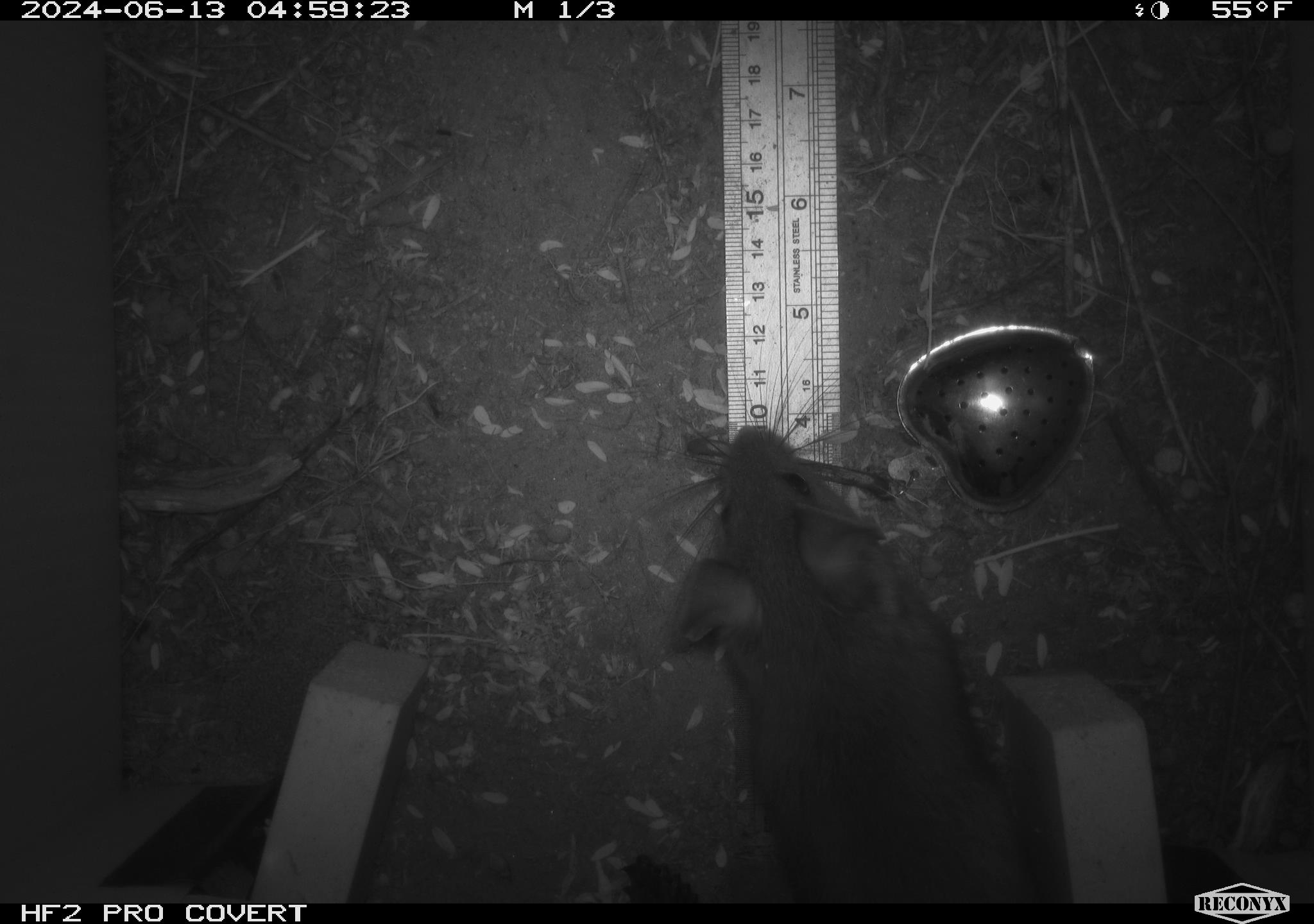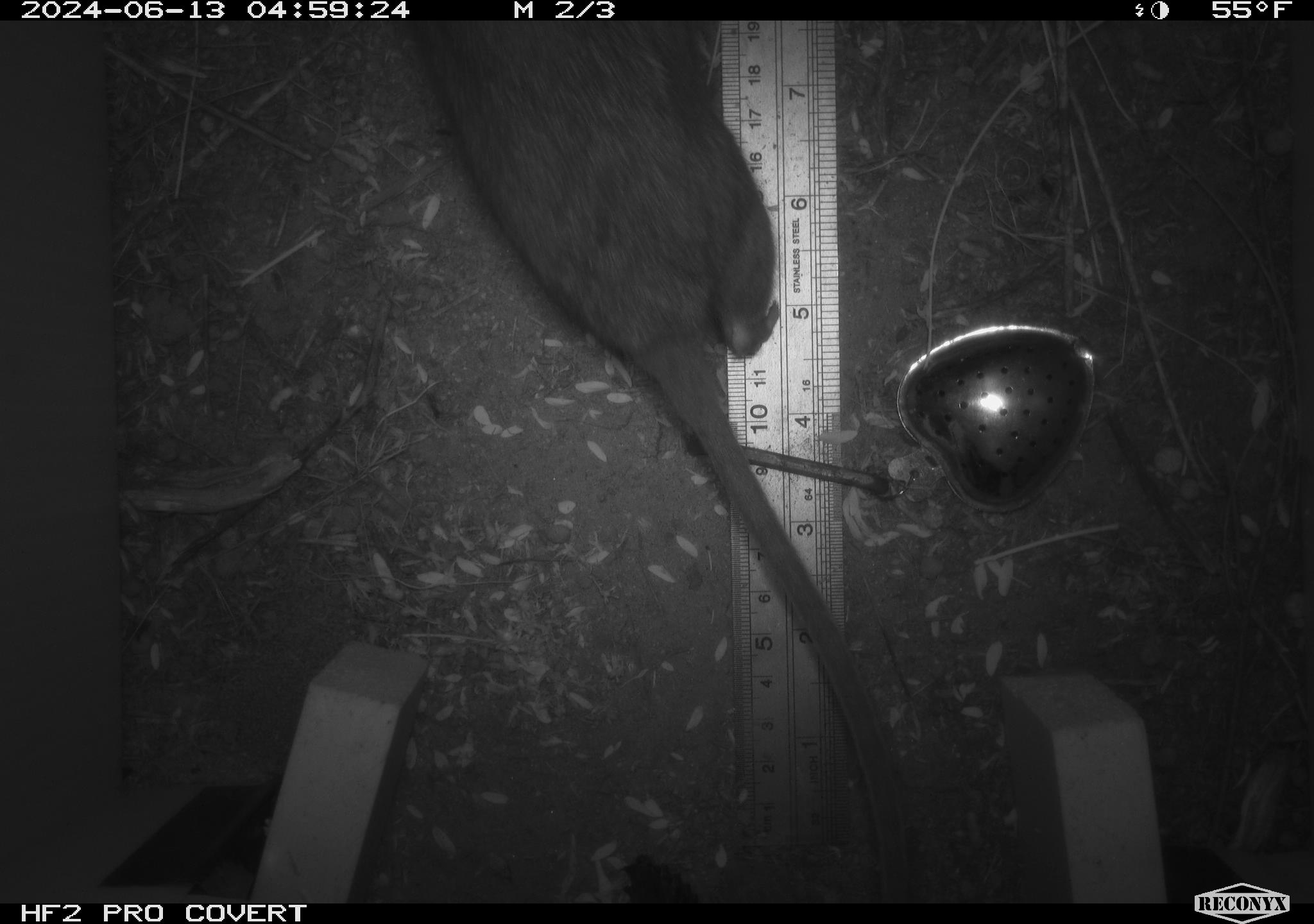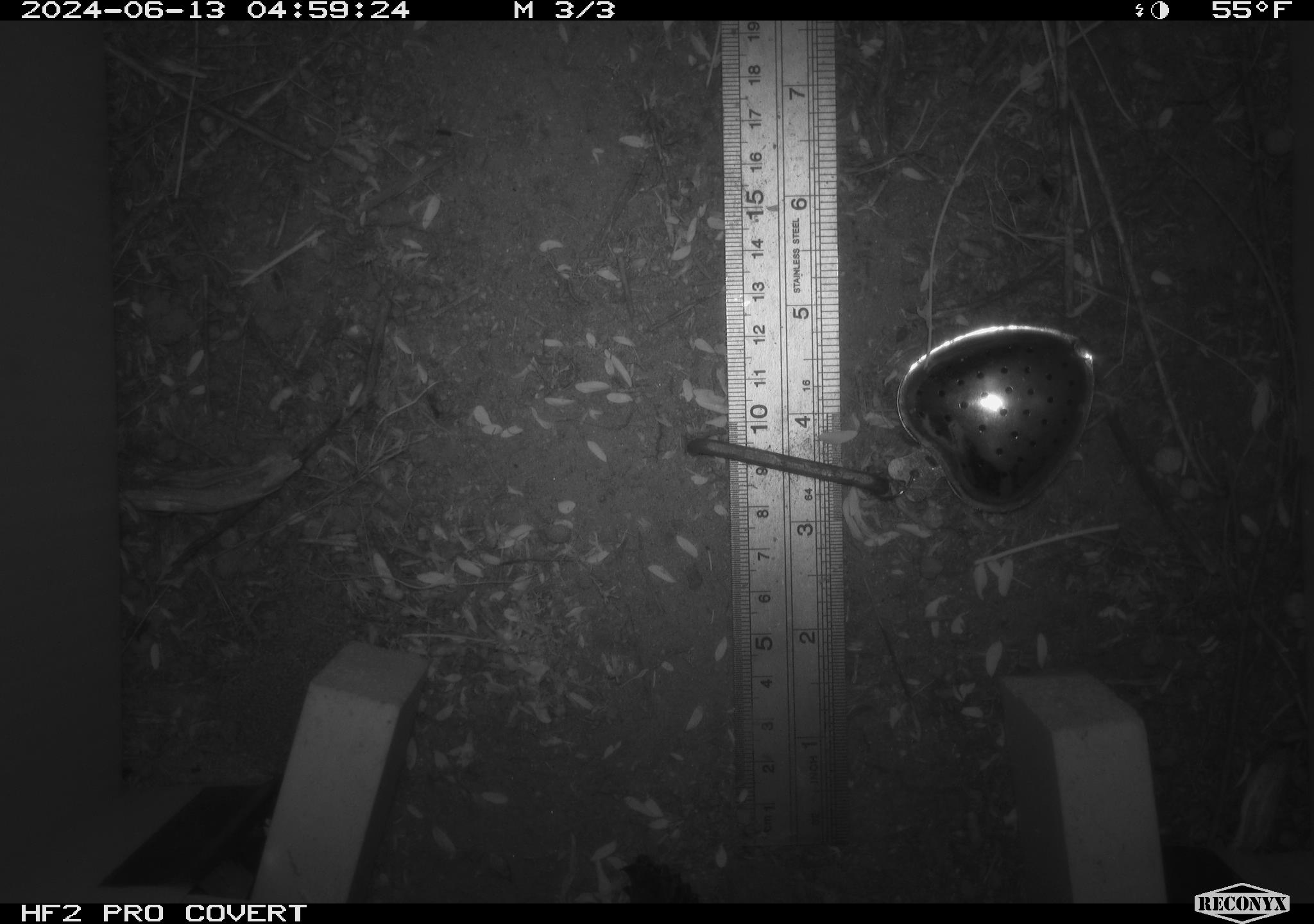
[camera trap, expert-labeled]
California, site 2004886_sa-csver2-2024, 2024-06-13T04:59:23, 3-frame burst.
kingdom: Animalia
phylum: Chordata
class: Mammalia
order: Rodentia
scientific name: Rodentia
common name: rodent